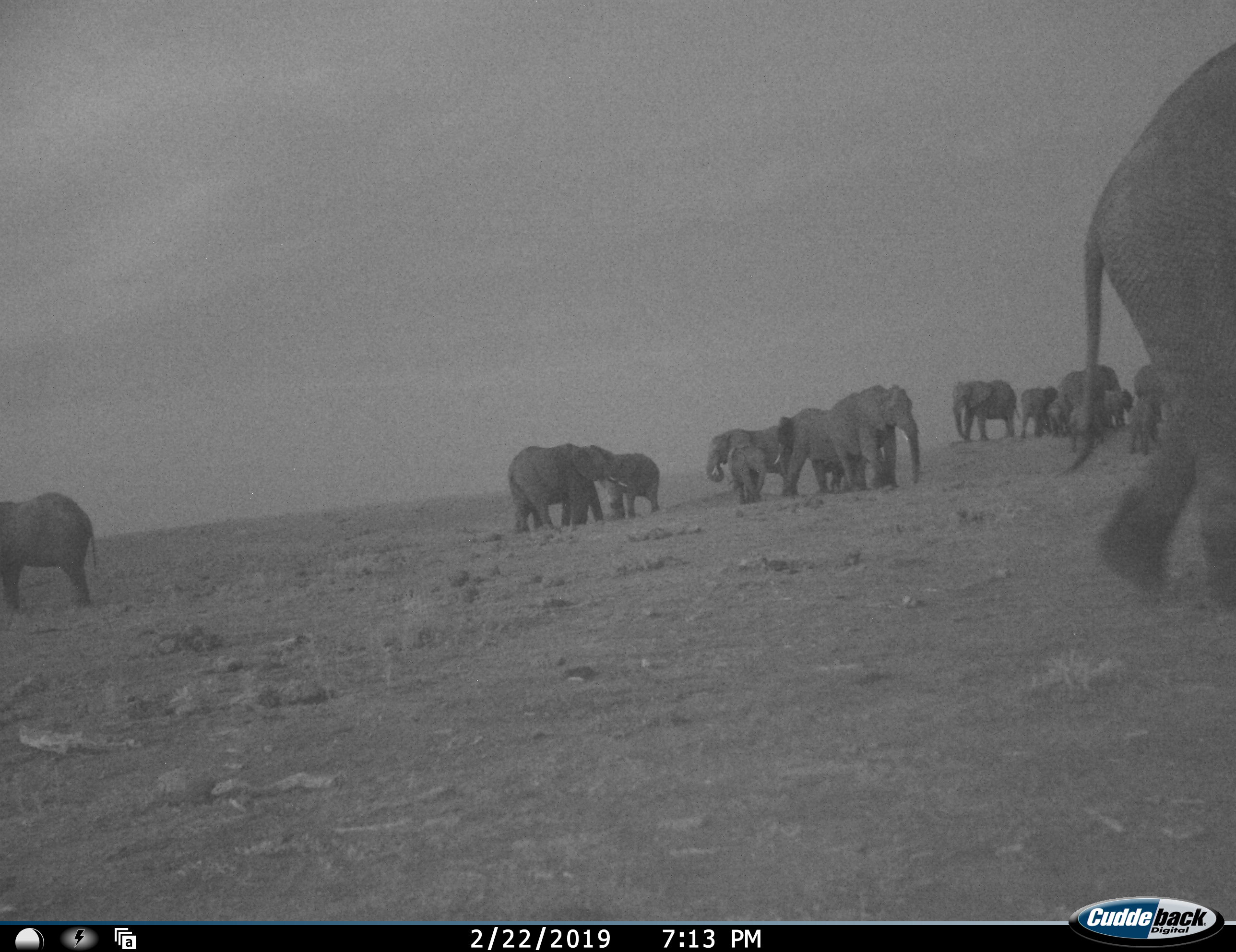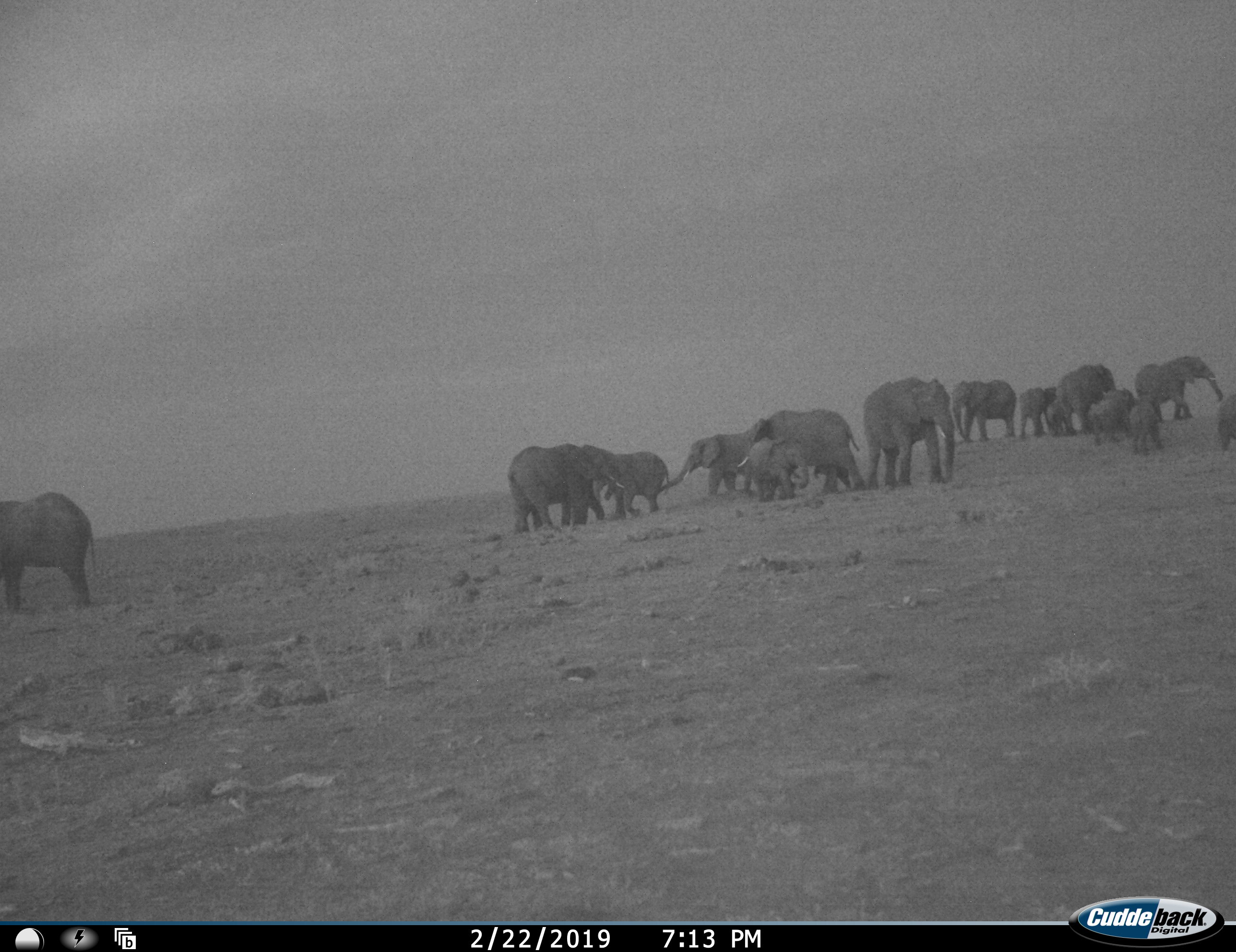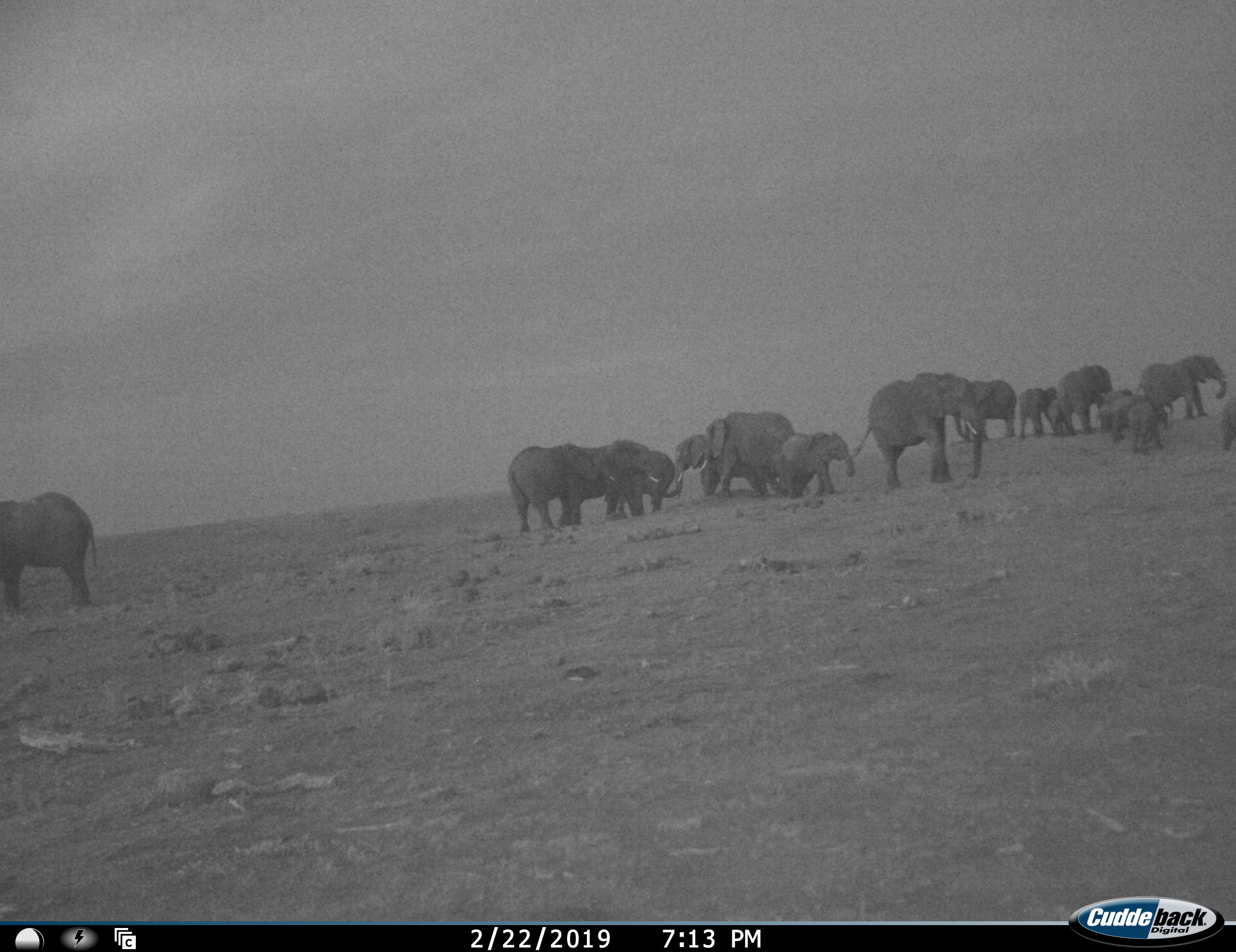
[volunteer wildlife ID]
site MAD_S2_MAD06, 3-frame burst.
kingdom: Animalia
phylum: Chordata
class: Mammalia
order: Proboscidea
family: Elephantidae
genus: Loxodonta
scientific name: Loxodonta africana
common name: african bush elephant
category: elephant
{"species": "elephant (african bush elephant) (Loxodonta africana)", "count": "11-50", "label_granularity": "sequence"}